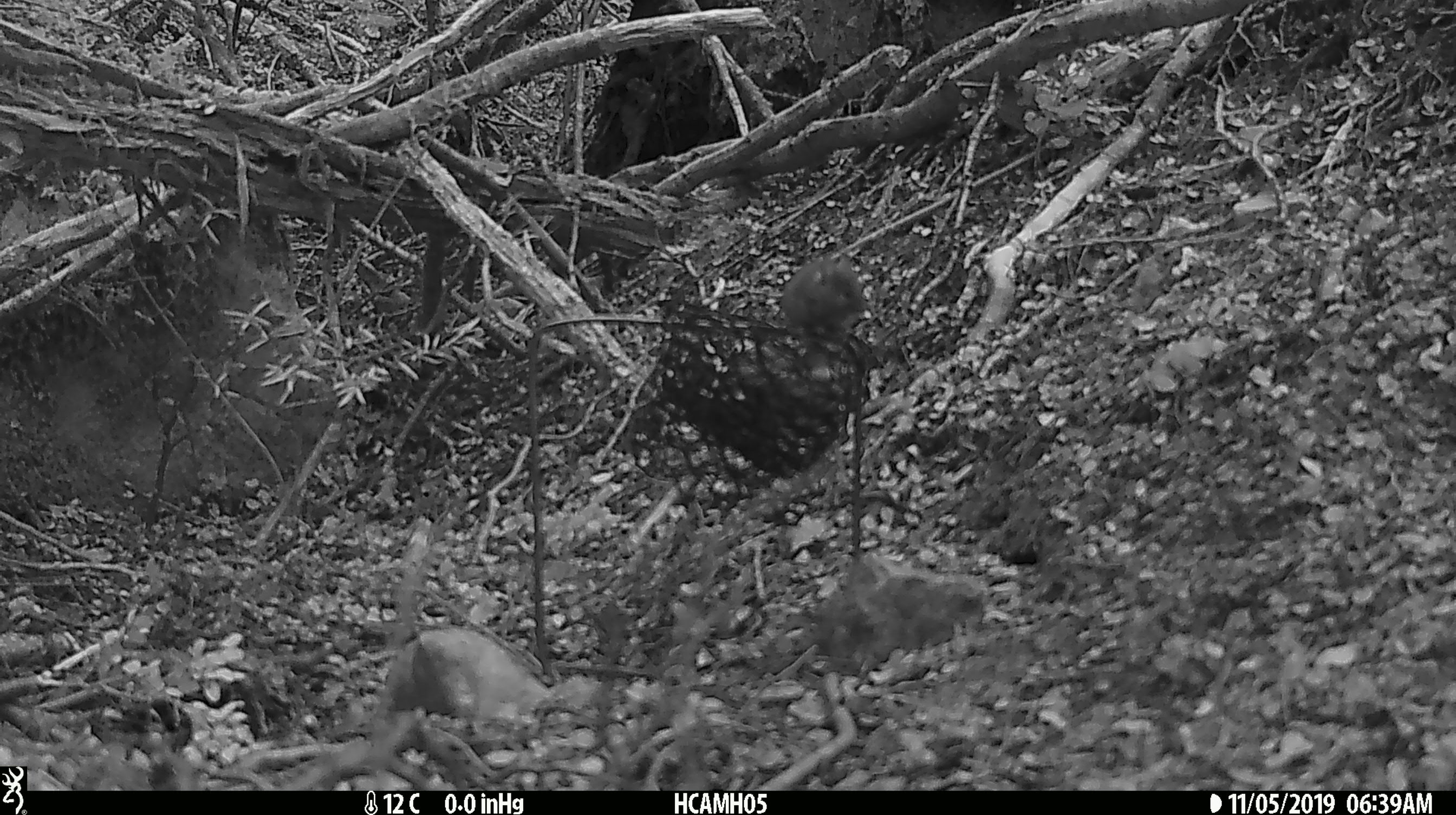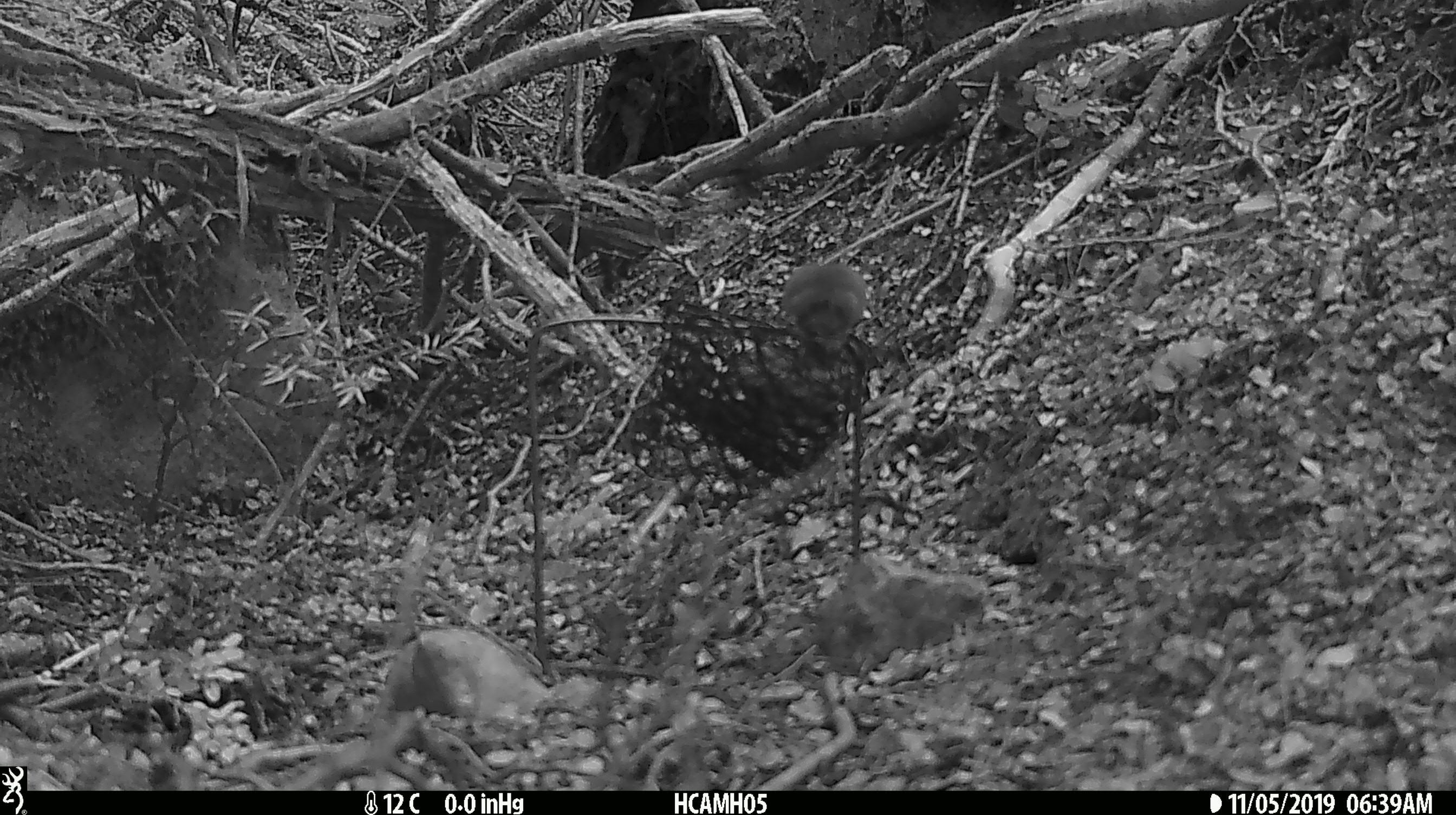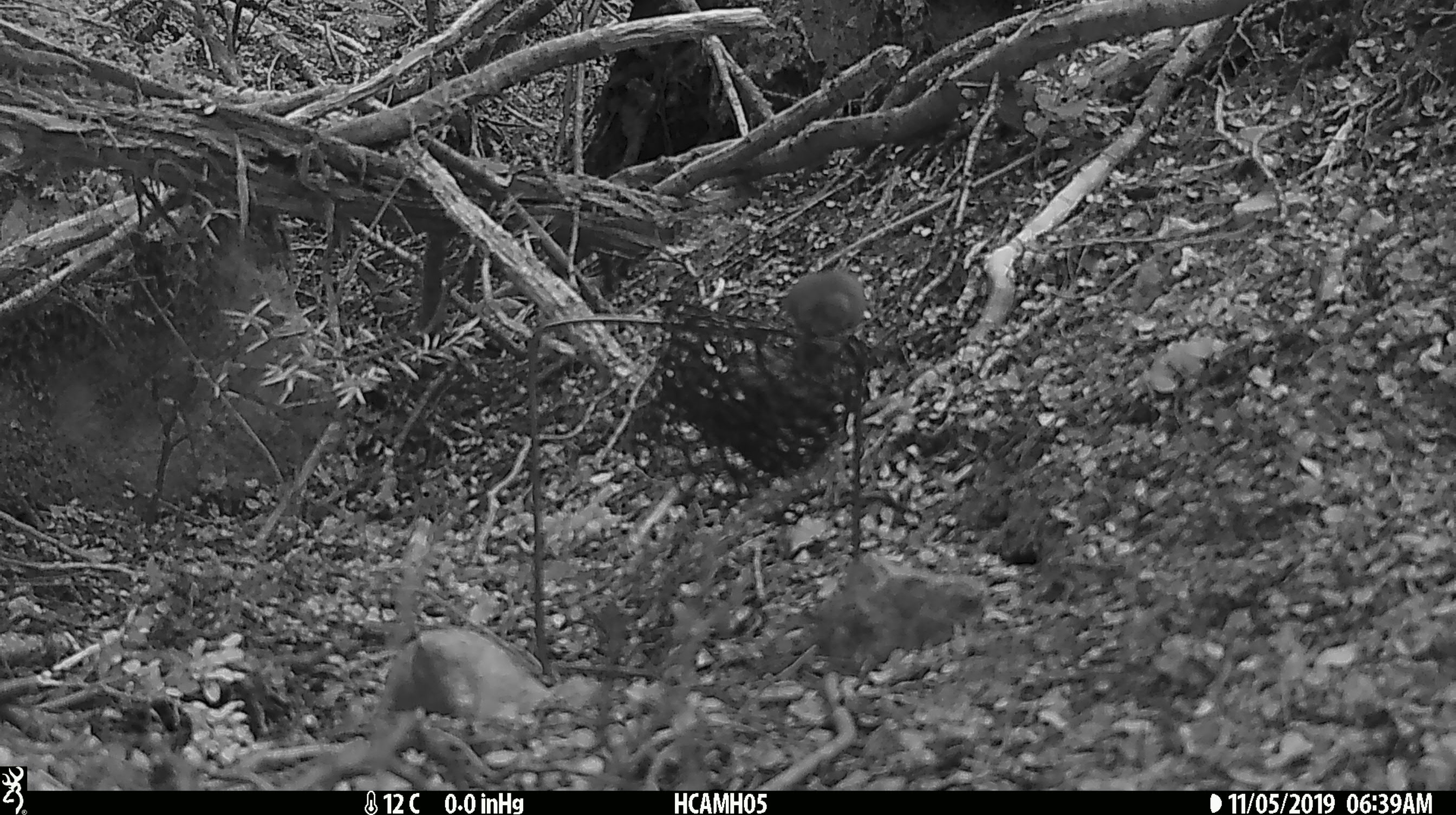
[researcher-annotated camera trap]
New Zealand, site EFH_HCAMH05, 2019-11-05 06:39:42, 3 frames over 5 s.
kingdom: Animalia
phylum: Chordata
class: Mammalia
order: Rodentia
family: Muridae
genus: Mus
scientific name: Mus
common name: mouse